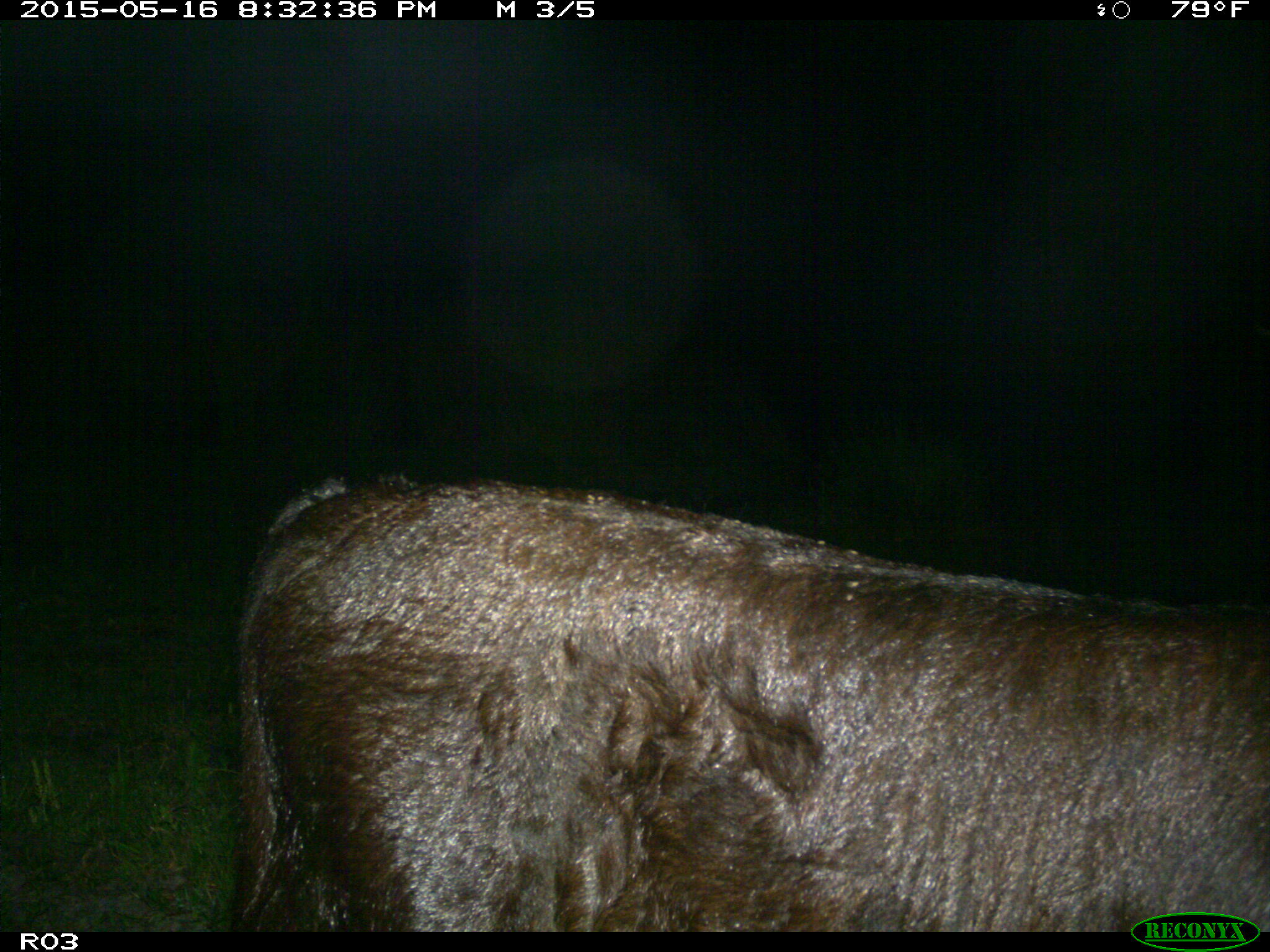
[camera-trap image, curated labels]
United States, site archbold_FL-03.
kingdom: Animalia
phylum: Chordata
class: Mammalia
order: Artiodactyla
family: Bovidae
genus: Bos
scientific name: Bos taurus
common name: domestic cow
Bos taurus (domestic cow).